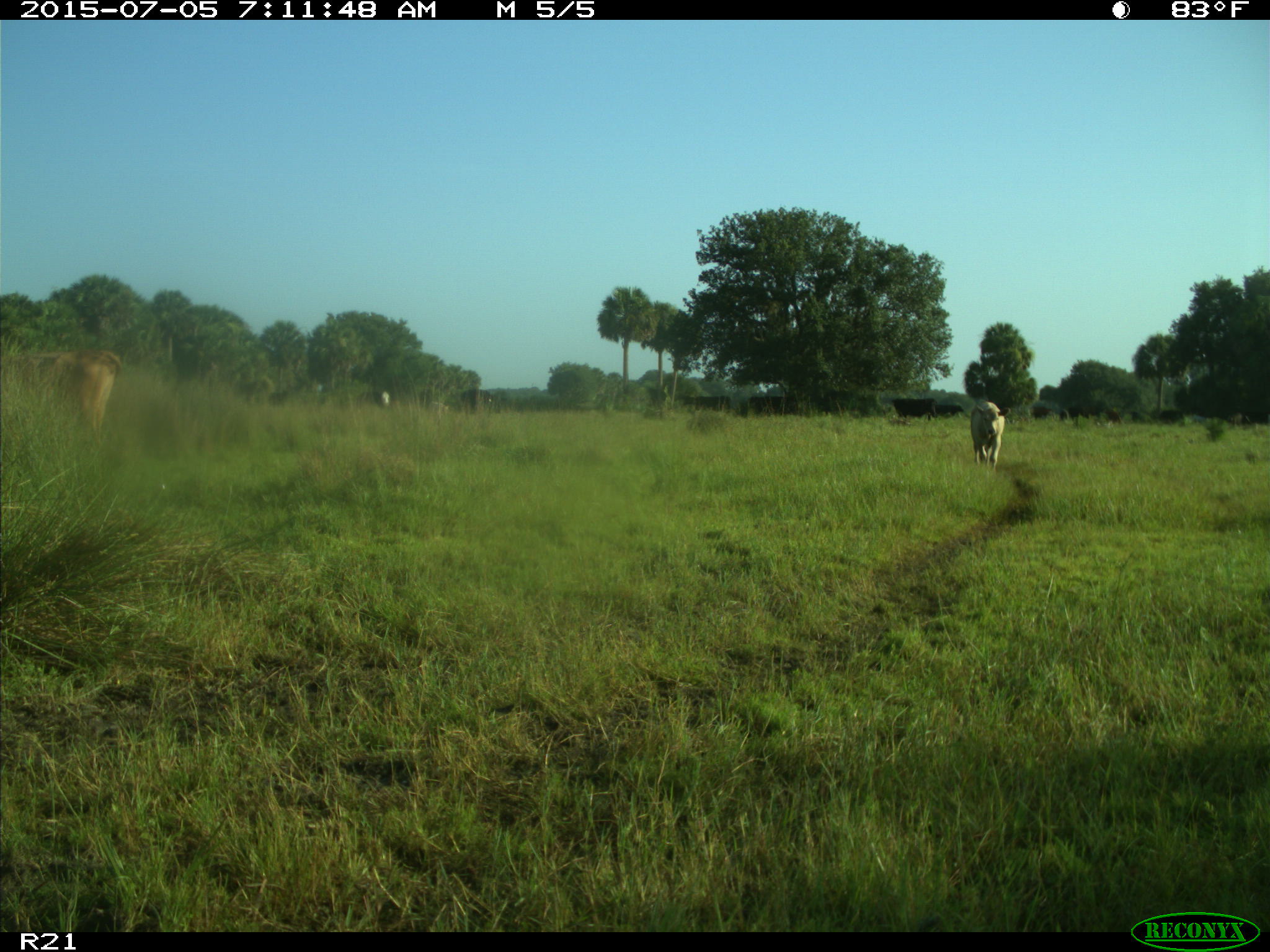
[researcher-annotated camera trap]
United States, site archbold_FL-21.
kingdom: Animalia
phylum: Chordata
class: Mammalia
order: Artiodactyla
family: Bovidae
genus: Bos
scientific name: Bos taurus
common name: domestic cow